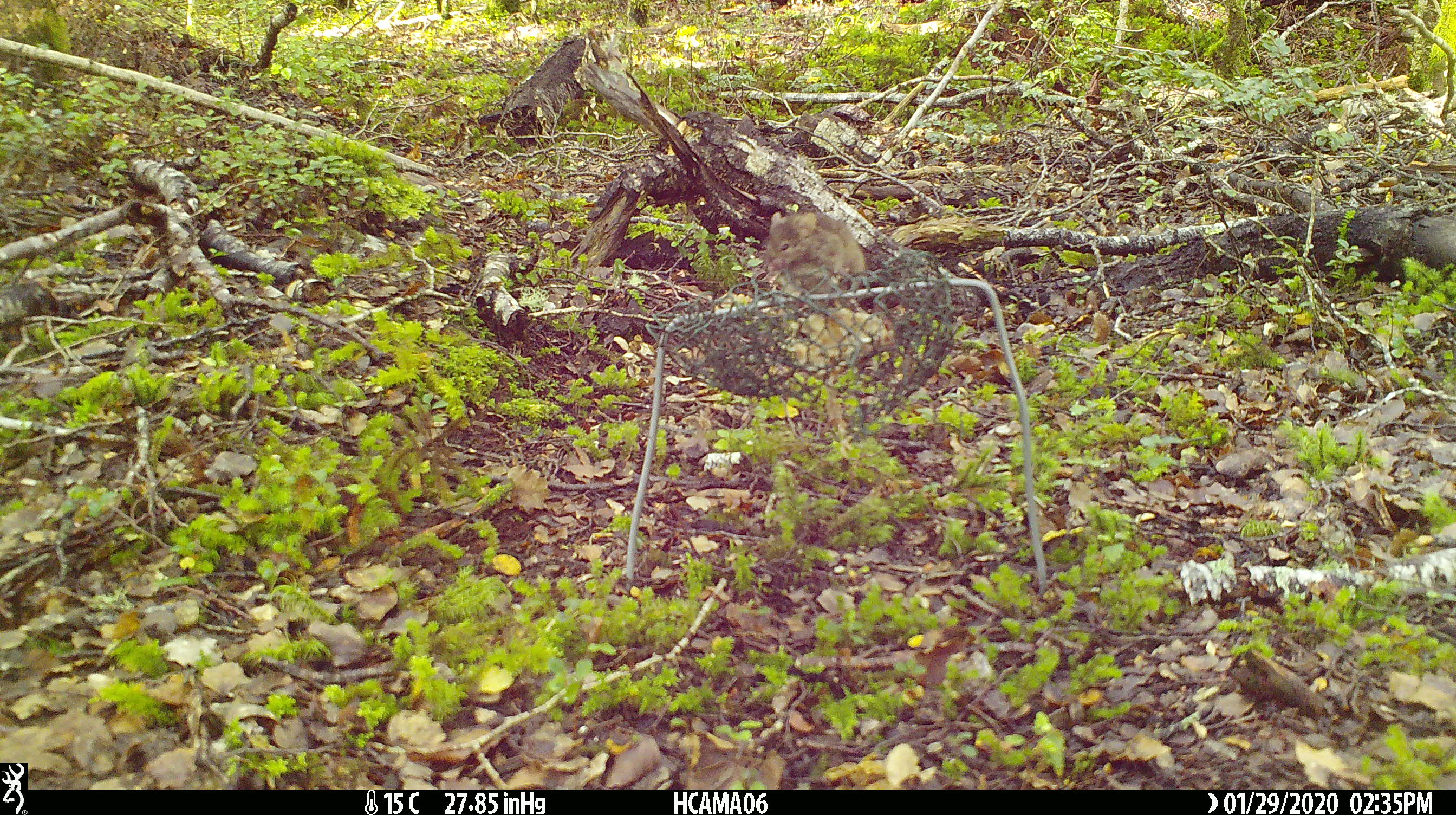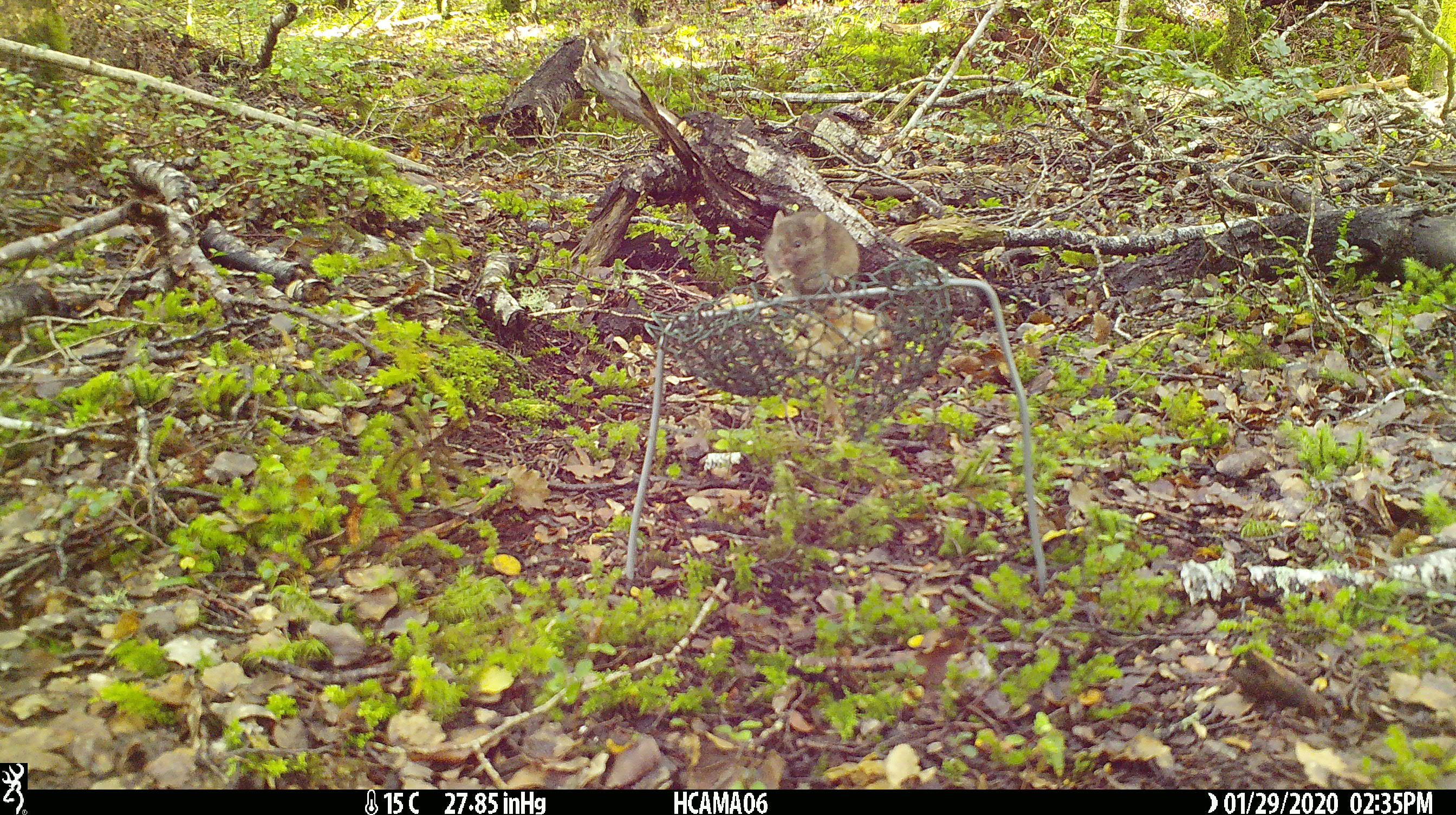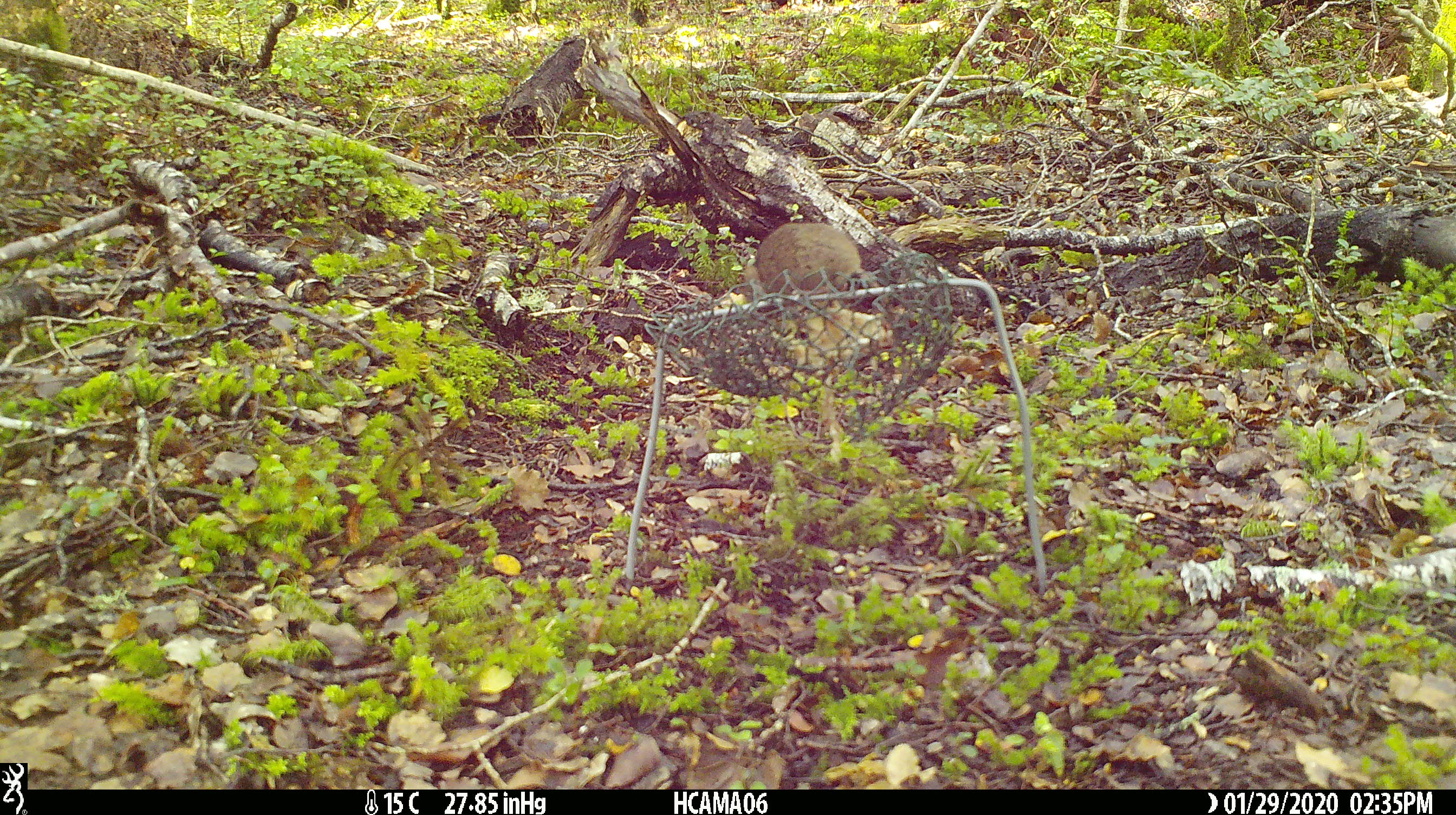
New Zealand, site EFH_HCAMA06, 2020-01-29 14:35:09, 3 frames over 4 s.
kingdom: Animalia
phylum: Chordata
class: Mammalia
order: Rodentia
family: Muridae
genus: Mus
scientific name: Mus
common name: mouse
Mouse (Mus).